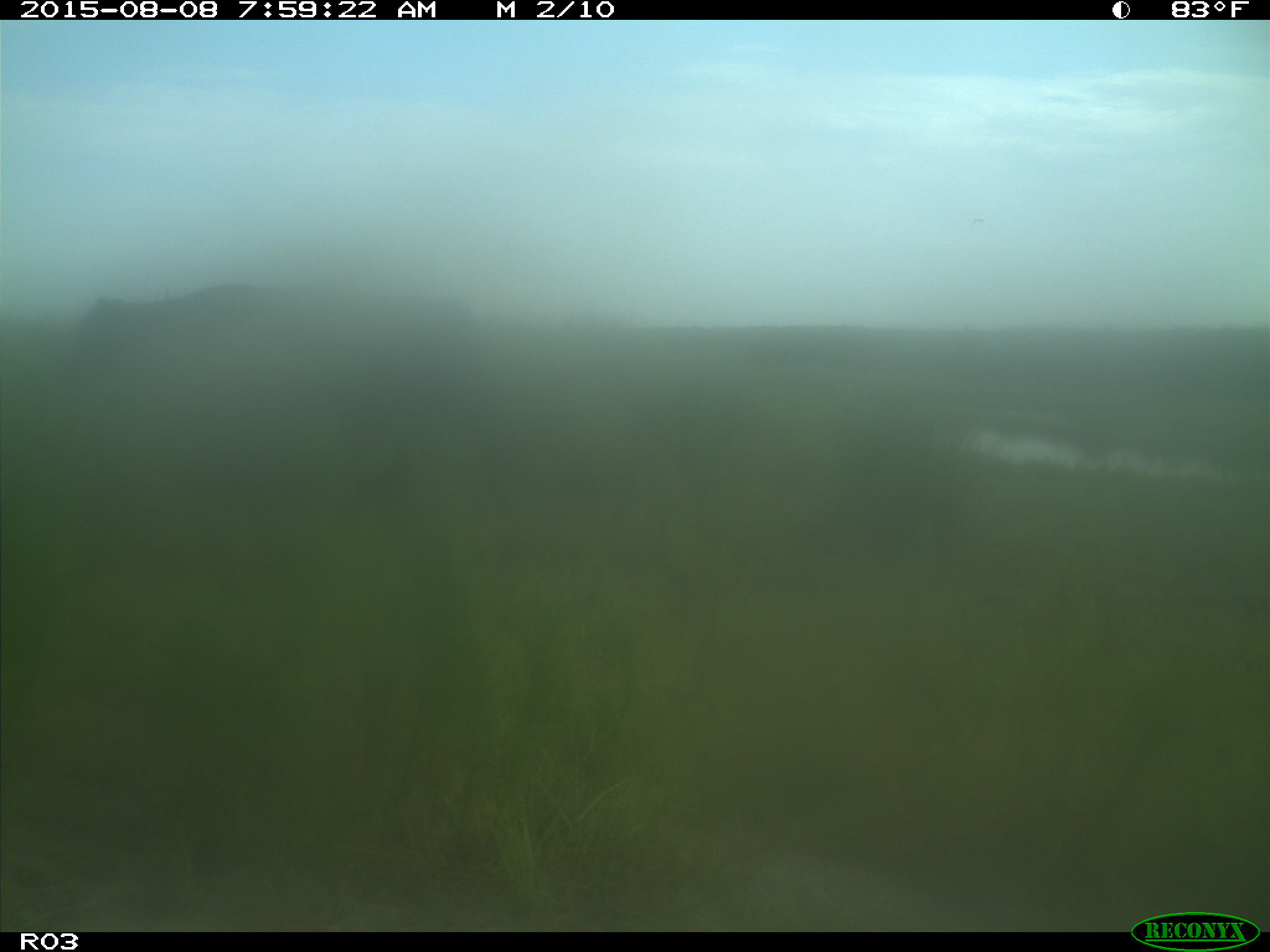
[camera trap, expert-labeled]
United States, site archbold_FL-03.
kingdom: Animalia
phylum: Chordata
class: Mammalia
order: Artiodactyla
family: Bovidae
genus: Bos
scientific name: Bos taurus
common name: domestic cow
Bos taurus (domestic cow).